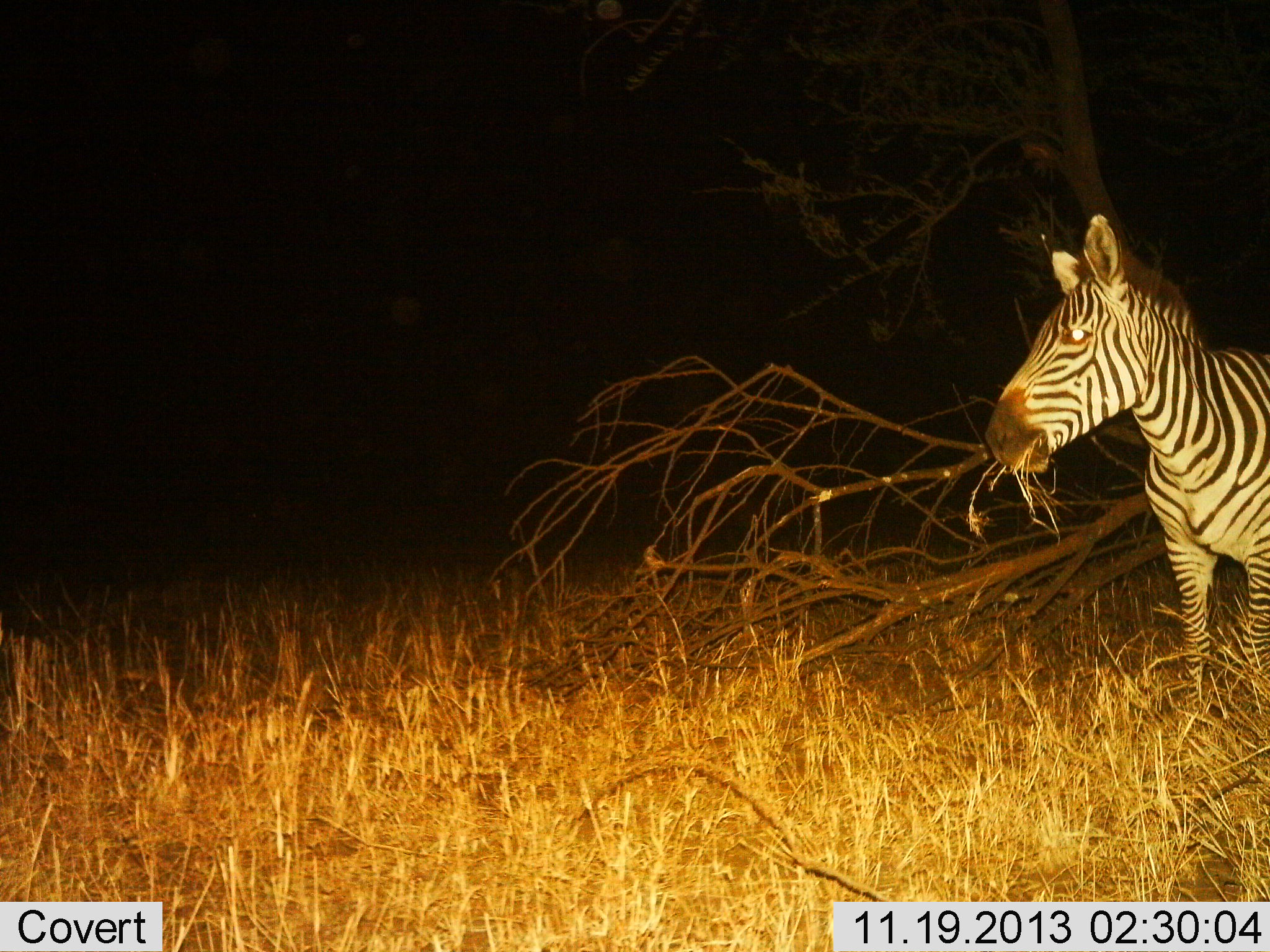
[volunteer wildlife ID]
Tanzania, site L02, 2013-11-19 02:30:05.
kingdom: Animalia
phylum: Chordata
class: Mammalia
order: Perissodactyla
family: Equidae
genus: Equus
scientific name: Equus quagga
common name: plains zebra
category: zebra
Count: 1.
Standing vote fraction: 74%.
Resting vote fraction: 0%.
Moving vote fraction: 0%.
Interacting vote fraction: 0%.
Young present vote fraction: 0%.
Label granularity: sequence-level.